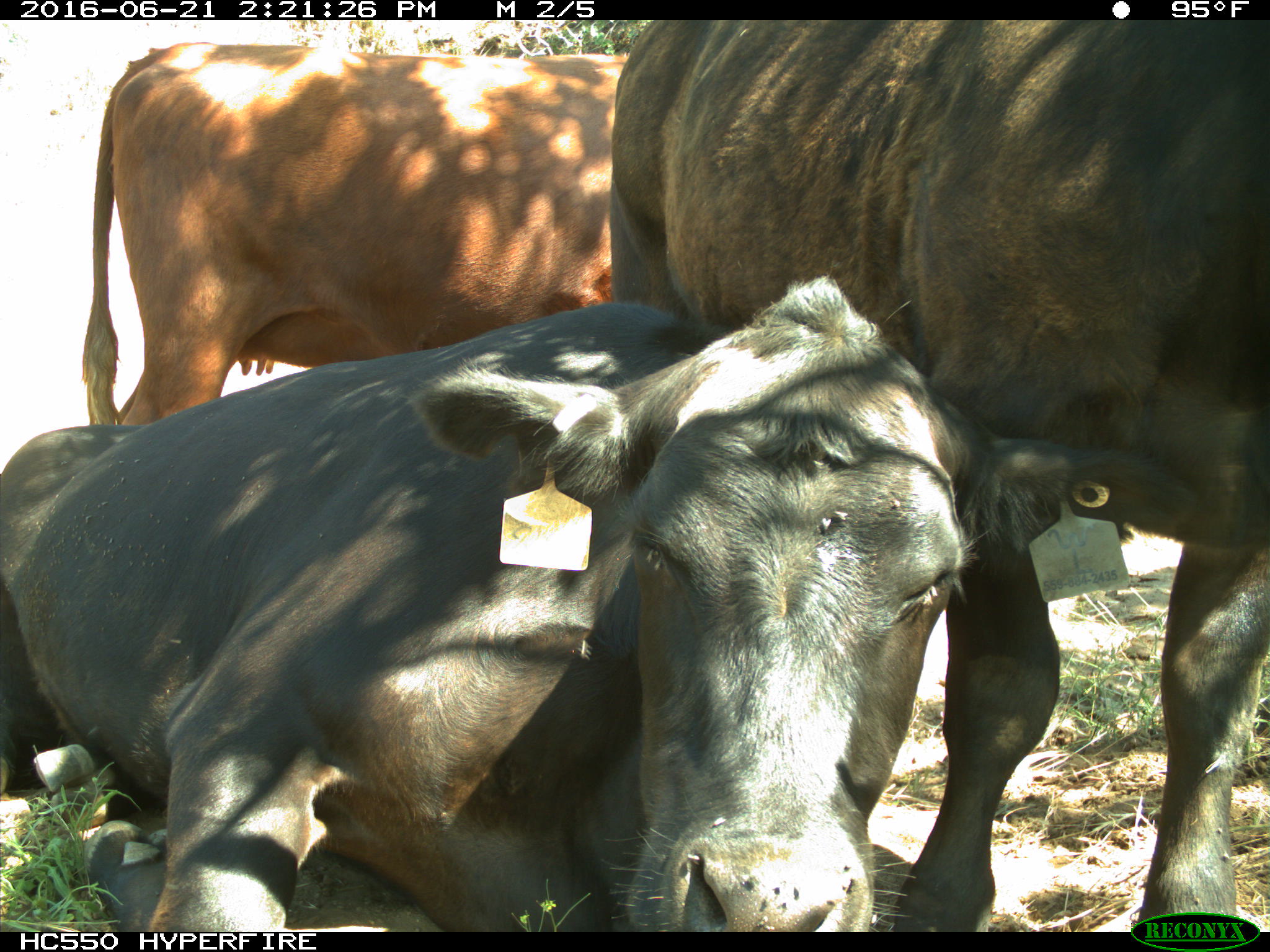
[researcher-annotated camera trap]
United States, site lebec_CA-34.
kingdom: Animalia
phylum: Chordata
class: Mammalia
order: Artiodactyla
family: Bovidae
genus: Bos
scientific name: Bos taurus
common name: domestic cow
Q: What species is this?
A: Bos taurus (domestic cow).